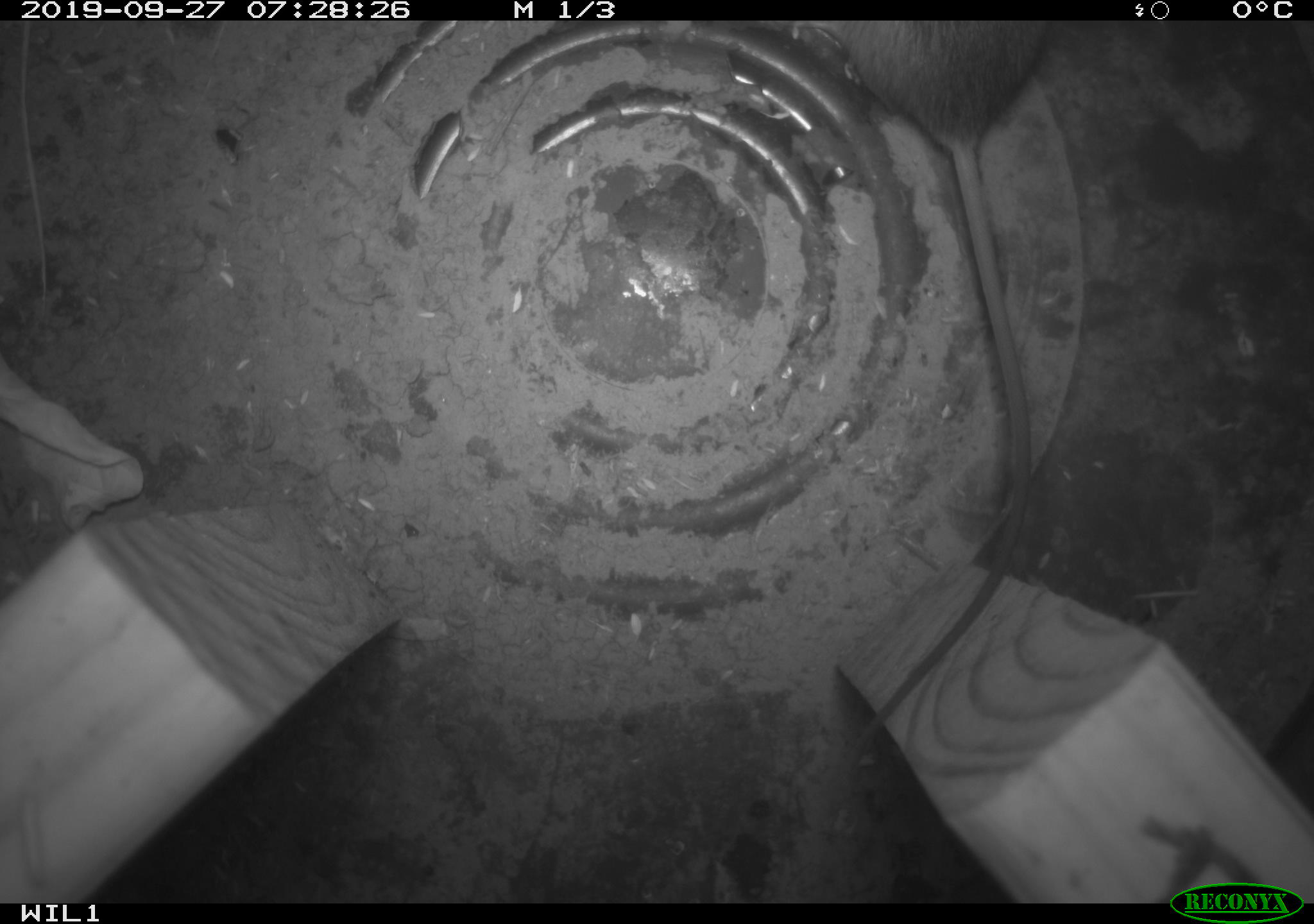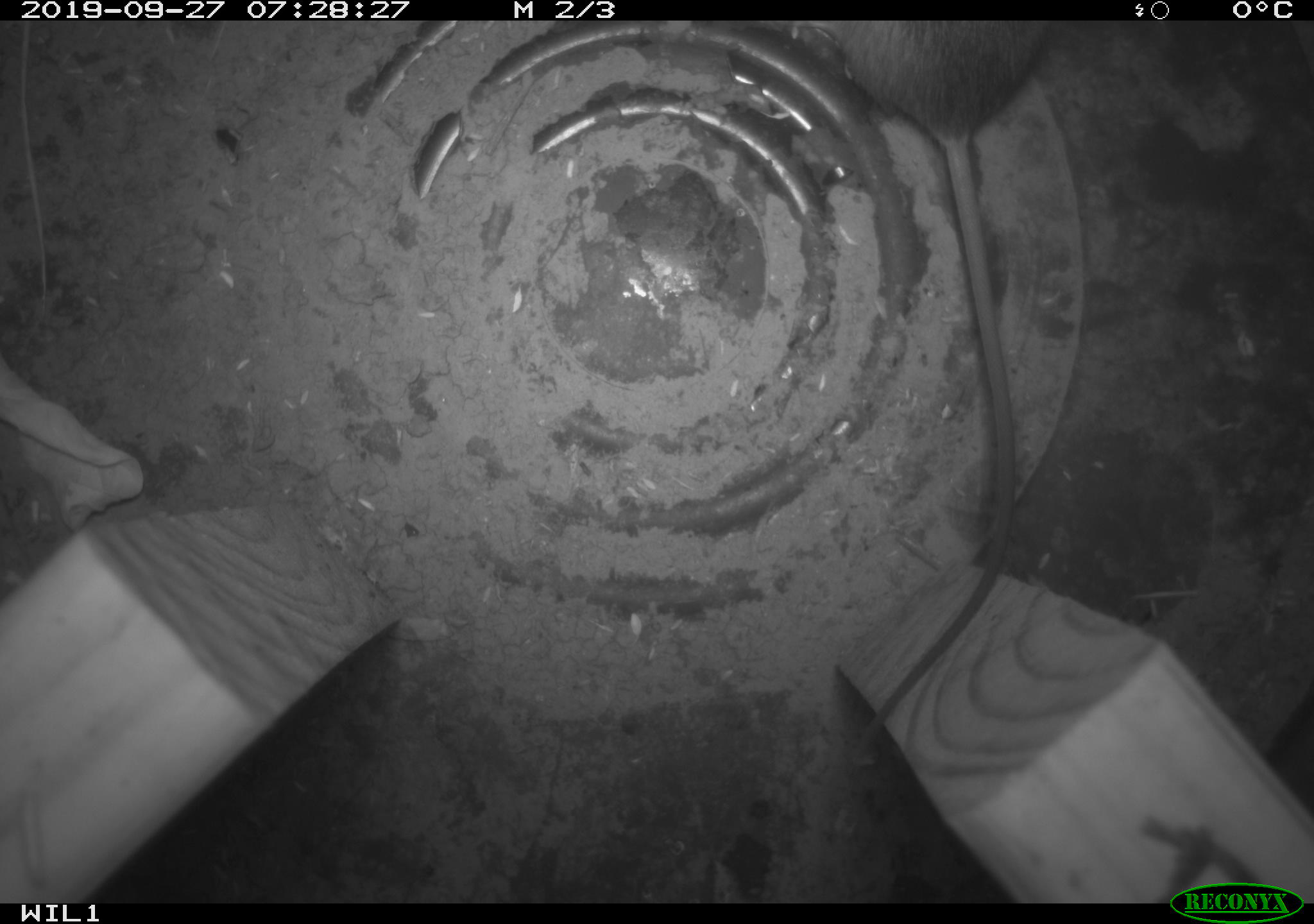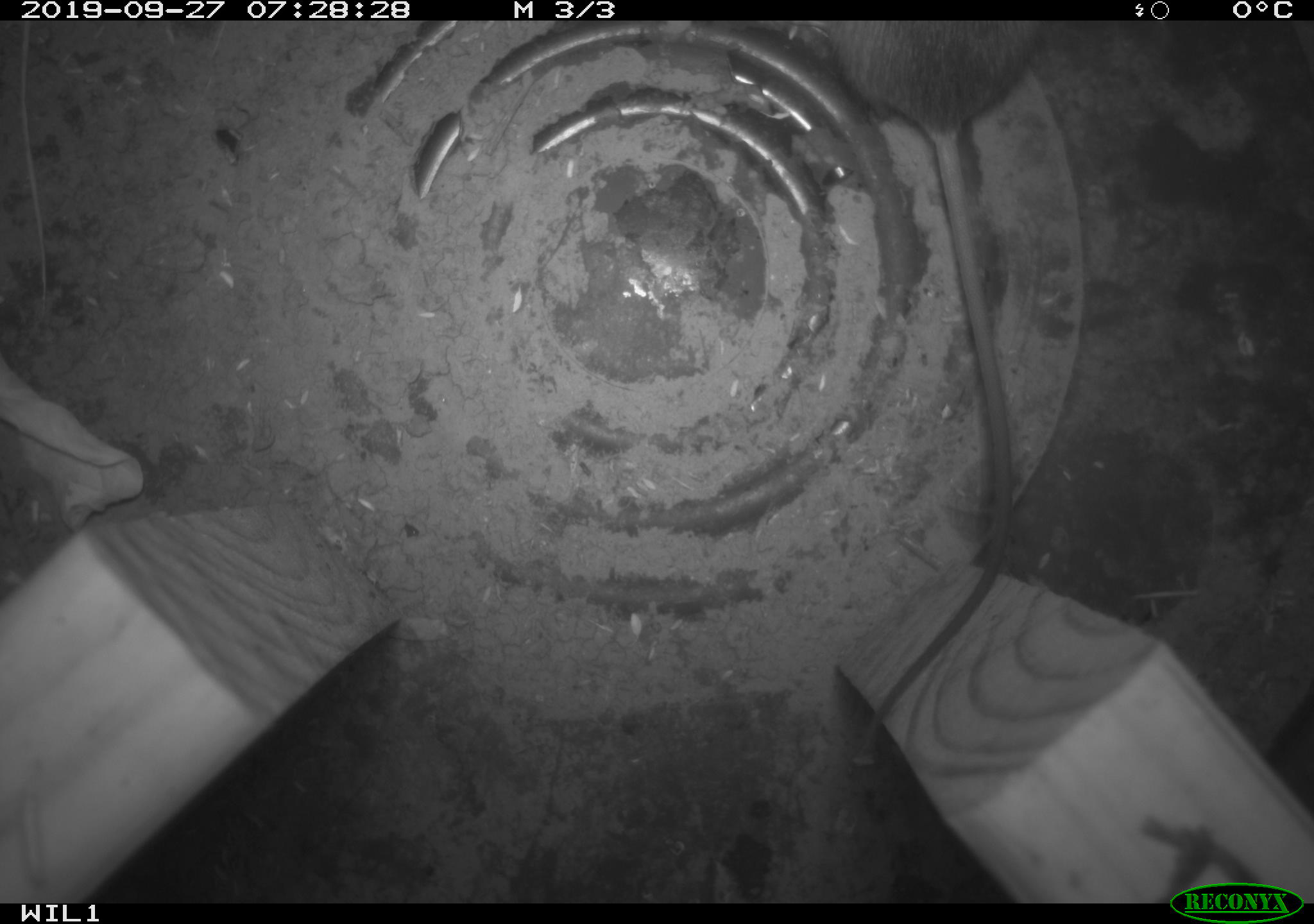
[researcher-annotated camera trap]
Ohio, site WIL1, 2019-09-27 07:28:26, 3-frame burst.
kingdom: Animalia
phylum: Chordata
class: Mammalia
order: Rodentia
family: Cricetidae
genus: Peromyscus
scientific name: Peromyscus leucopus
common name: white-footed mouse